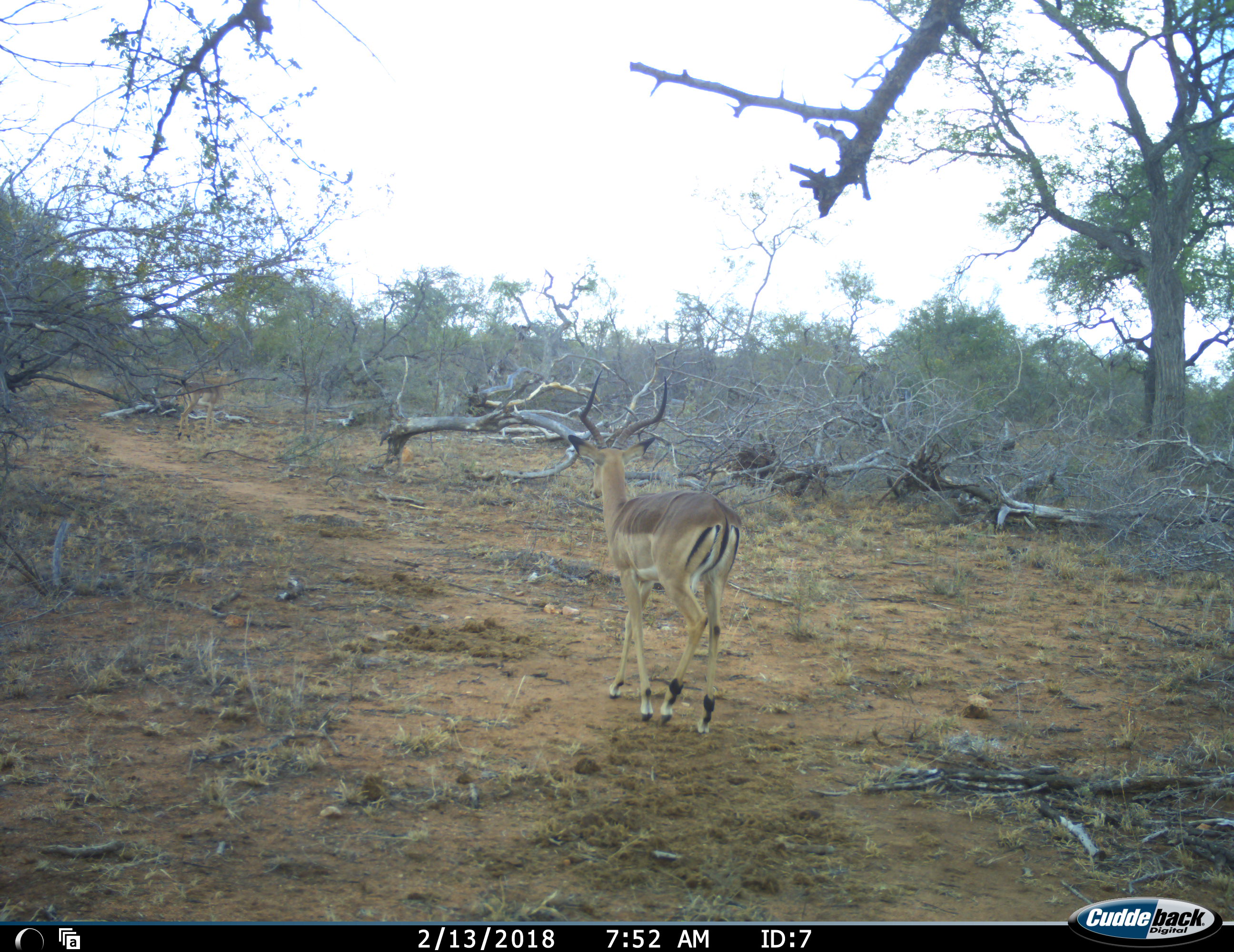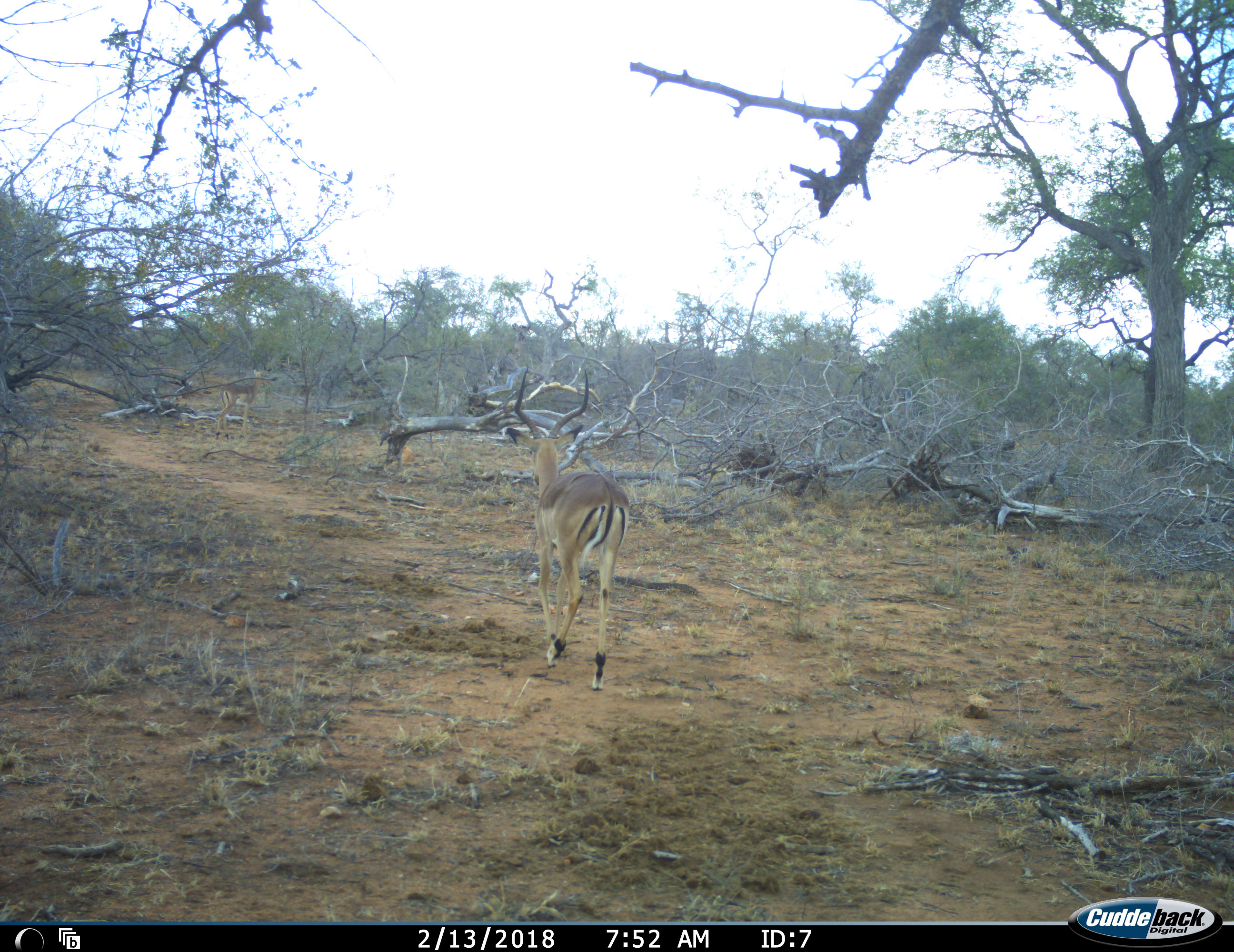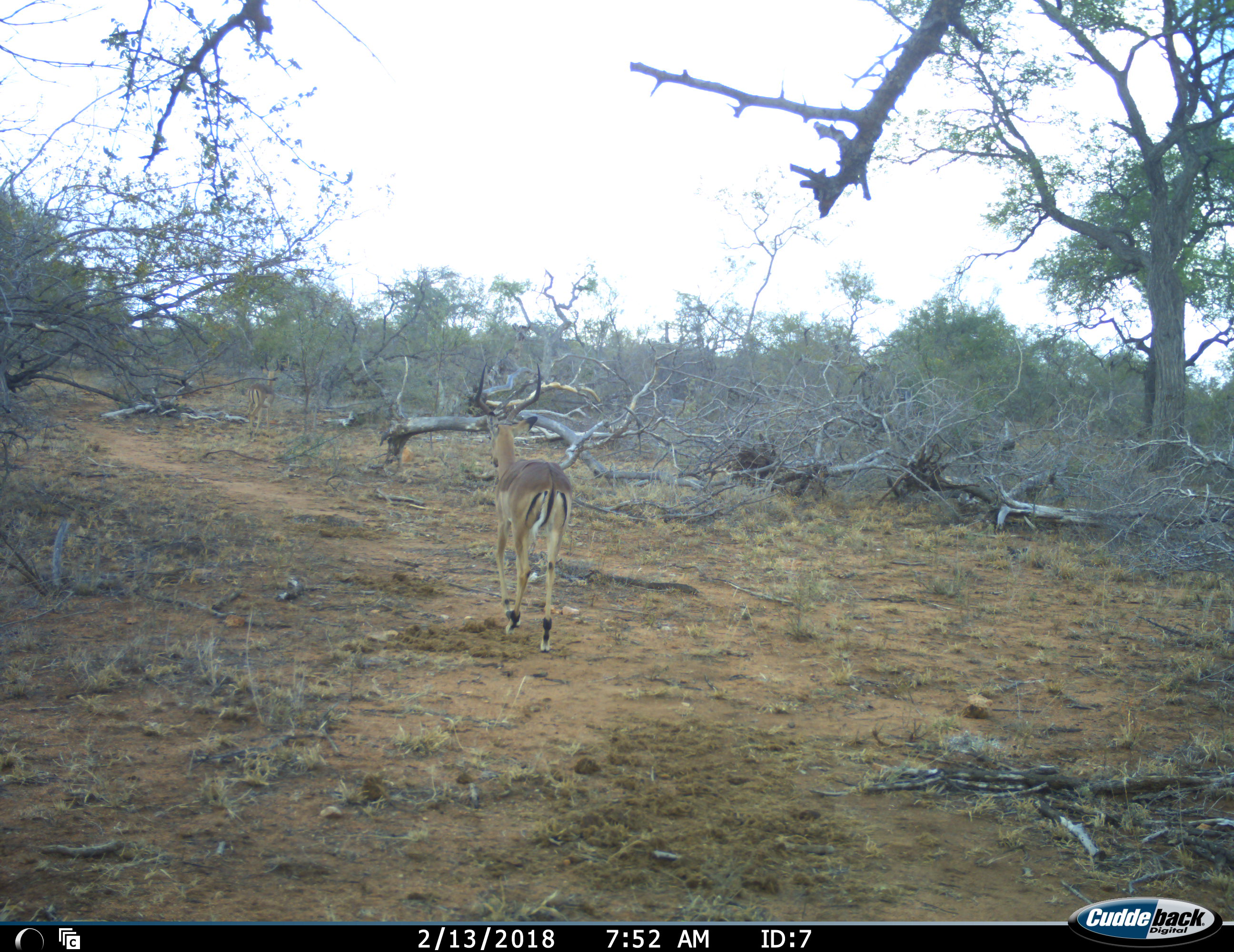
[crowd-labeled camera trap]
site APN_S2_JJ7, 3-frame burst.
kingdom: Animalia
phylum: Chordata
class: Mammalia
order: Artiodactyla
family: Bovidae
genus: Aepyceros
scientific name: Aepyceros melampus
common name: impala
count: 2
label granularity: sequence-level